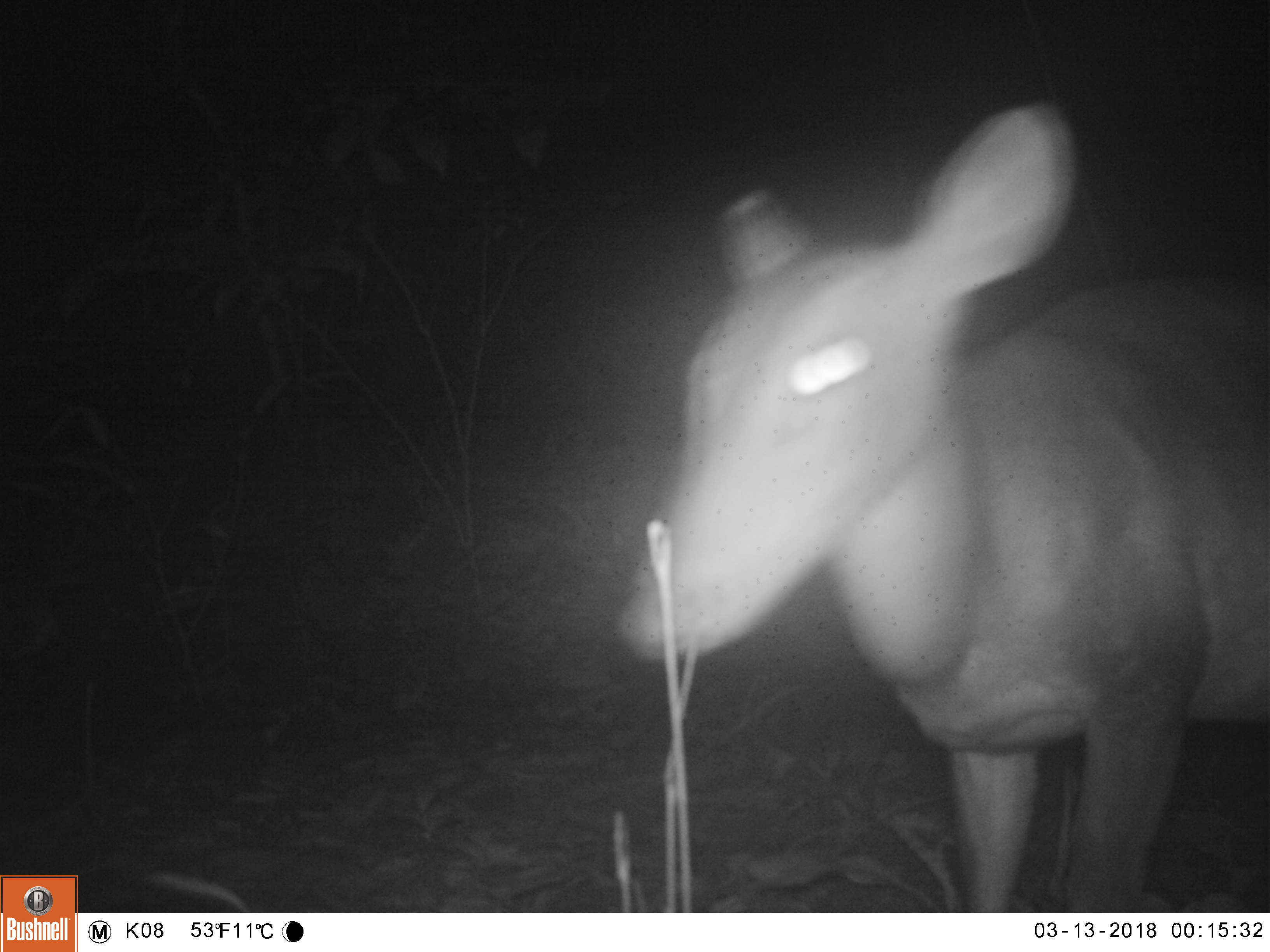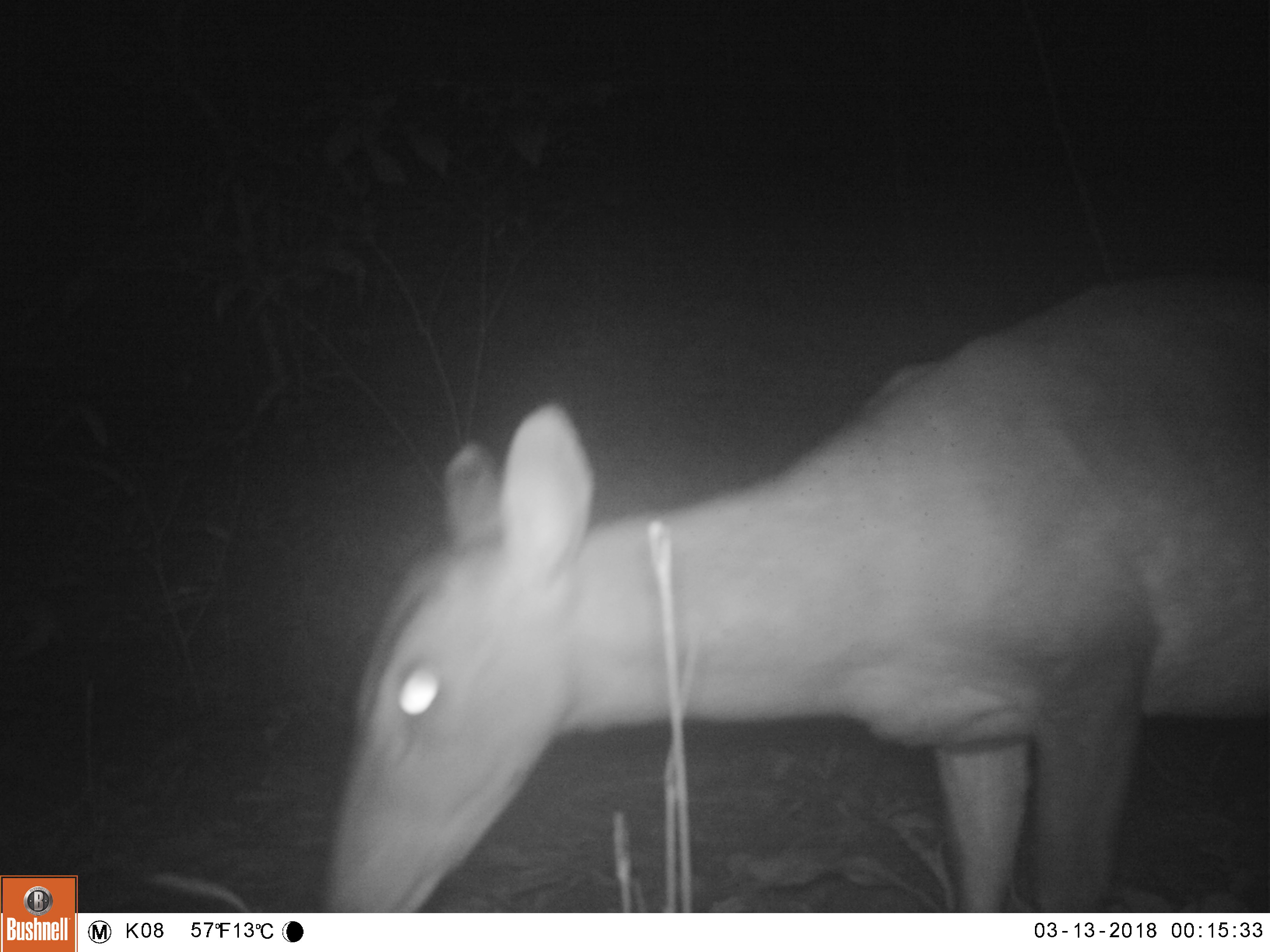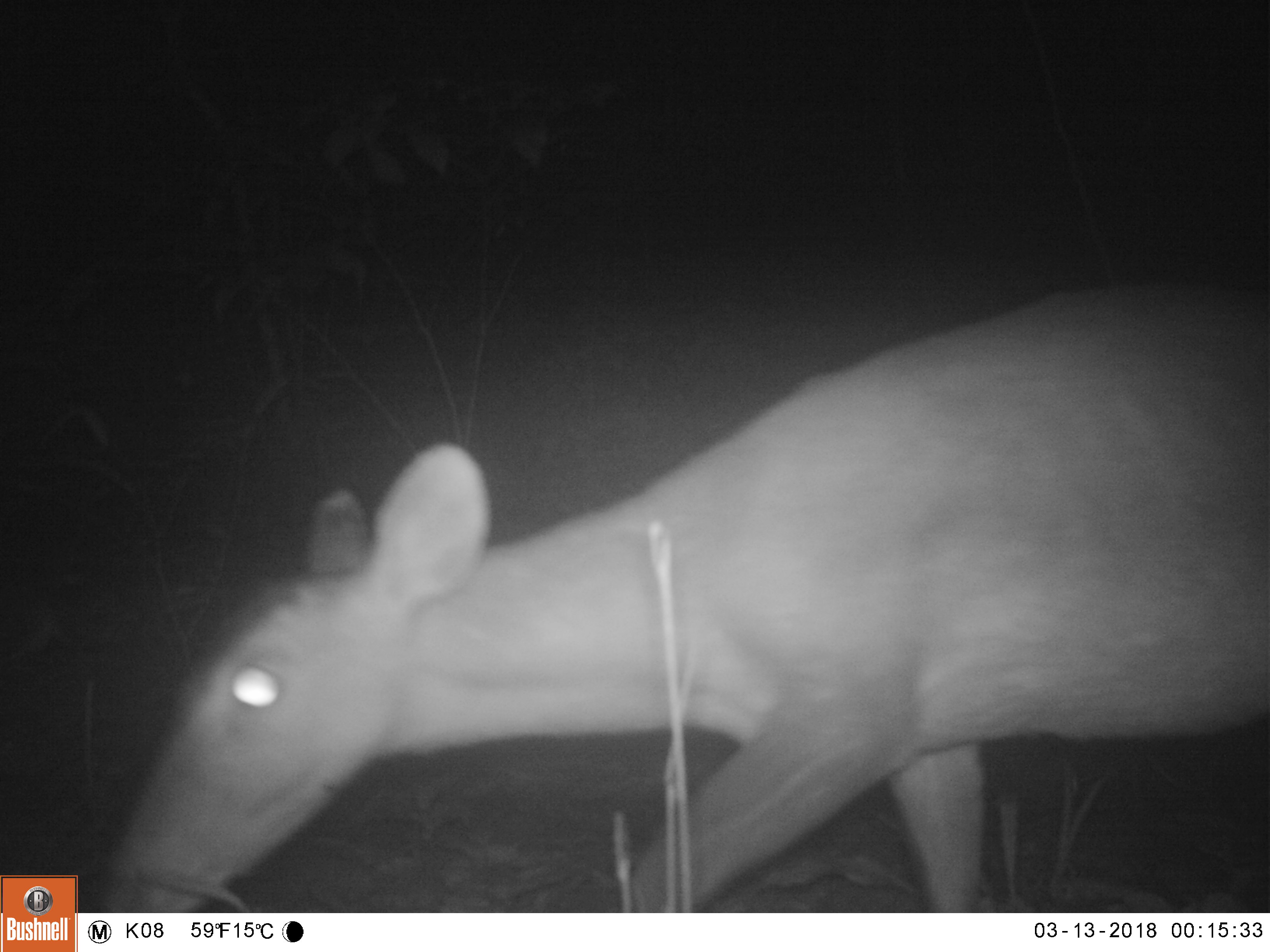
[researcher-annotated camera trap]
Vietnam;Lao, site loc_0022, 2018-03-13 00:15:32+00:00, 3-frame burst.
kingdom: Animalia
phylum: Chordata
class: Mammalia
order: Artiodactyla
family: Cervidae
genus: Muntiacus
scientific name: Muntiacus vuquangensis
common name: large-antlered muntjac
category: large antlered muntjac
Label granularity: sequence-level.